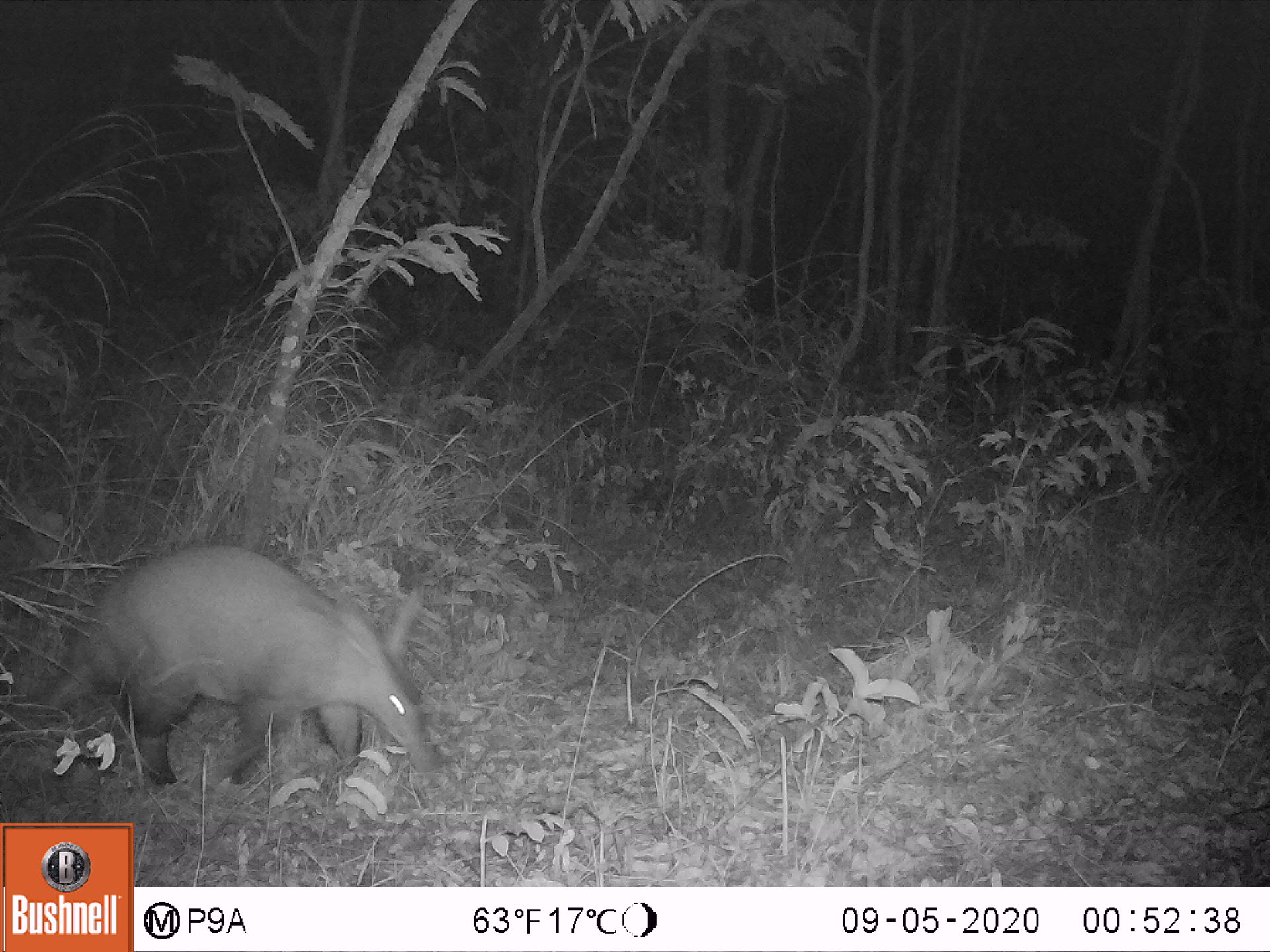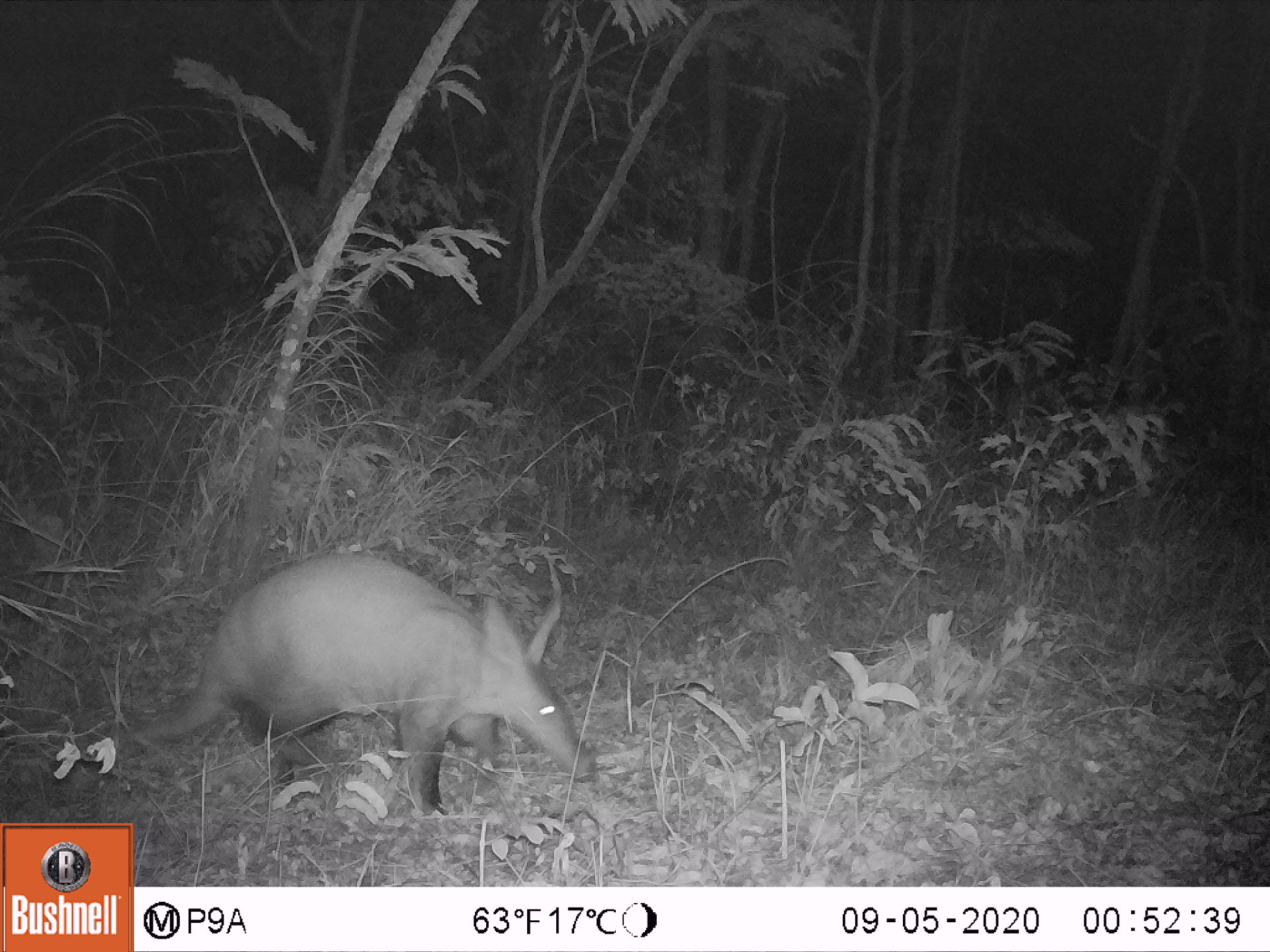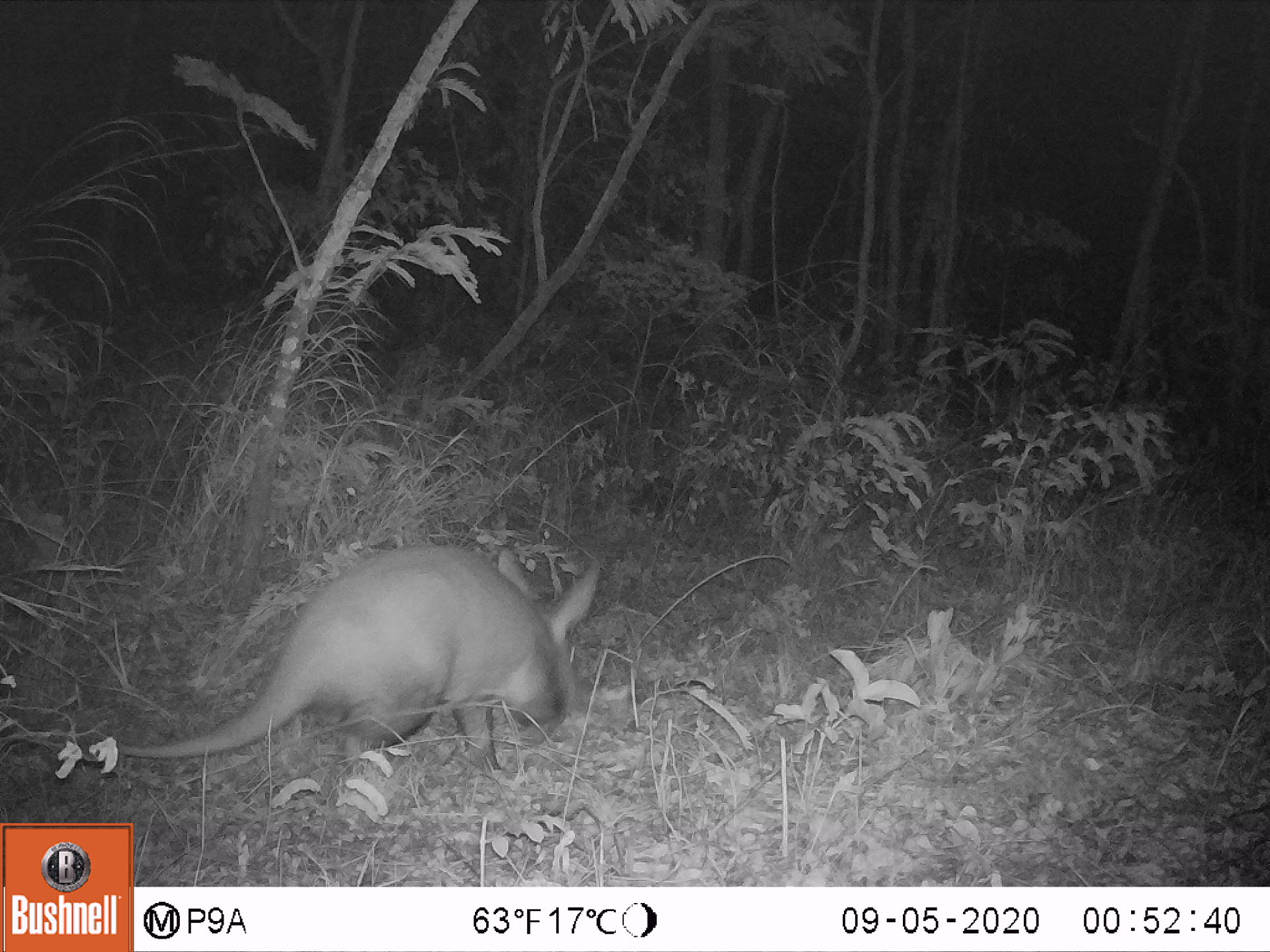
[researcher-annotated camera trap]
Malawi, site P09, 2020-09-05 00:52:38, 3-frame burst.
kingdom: Animalia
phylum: Chordata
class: Mammalia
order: Tubulidentata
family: Orycteropodidae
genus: Orycteropus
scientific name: Orycteropus afer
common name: aardvark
Aardvark (Orycteropus afer), count 1.